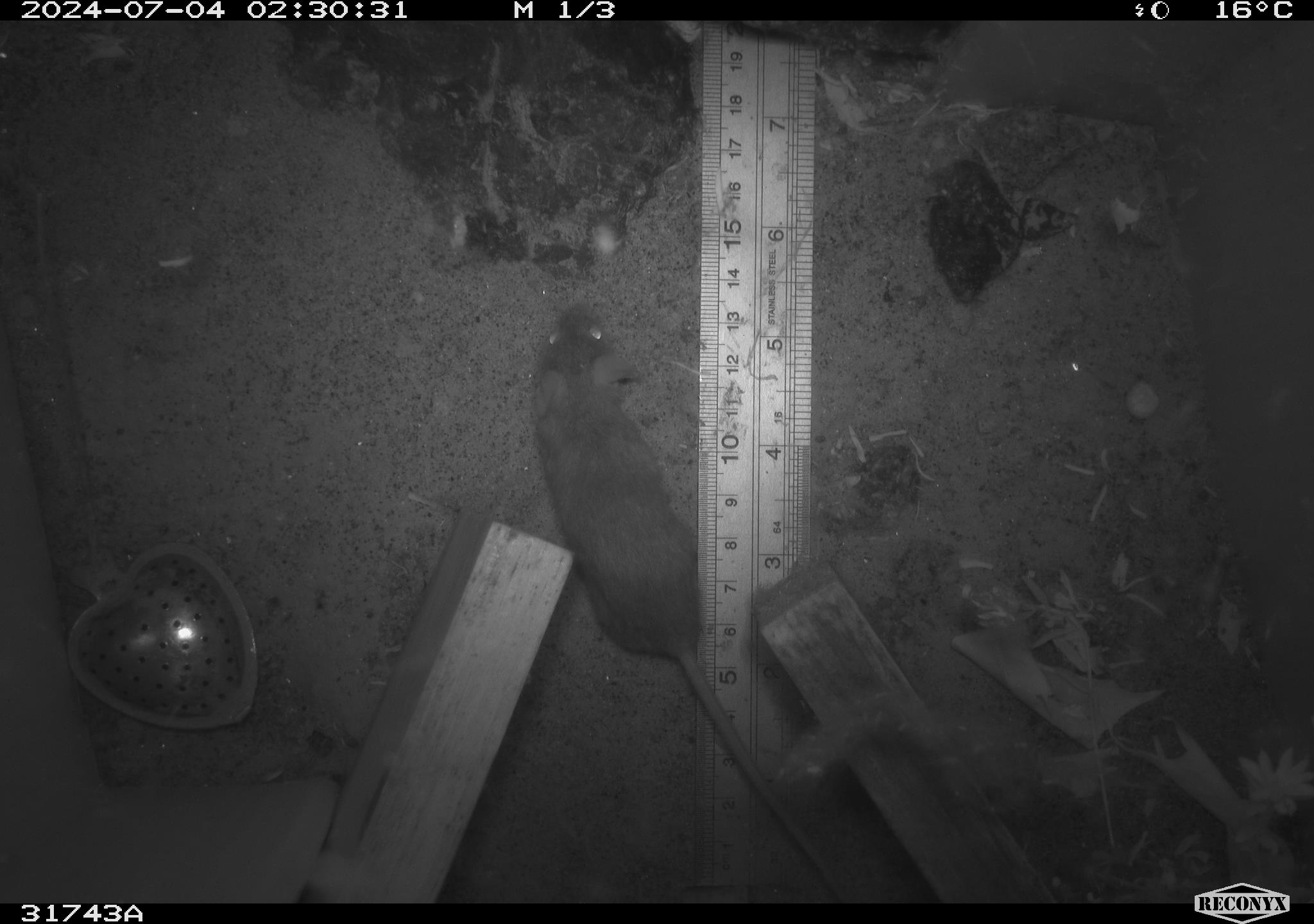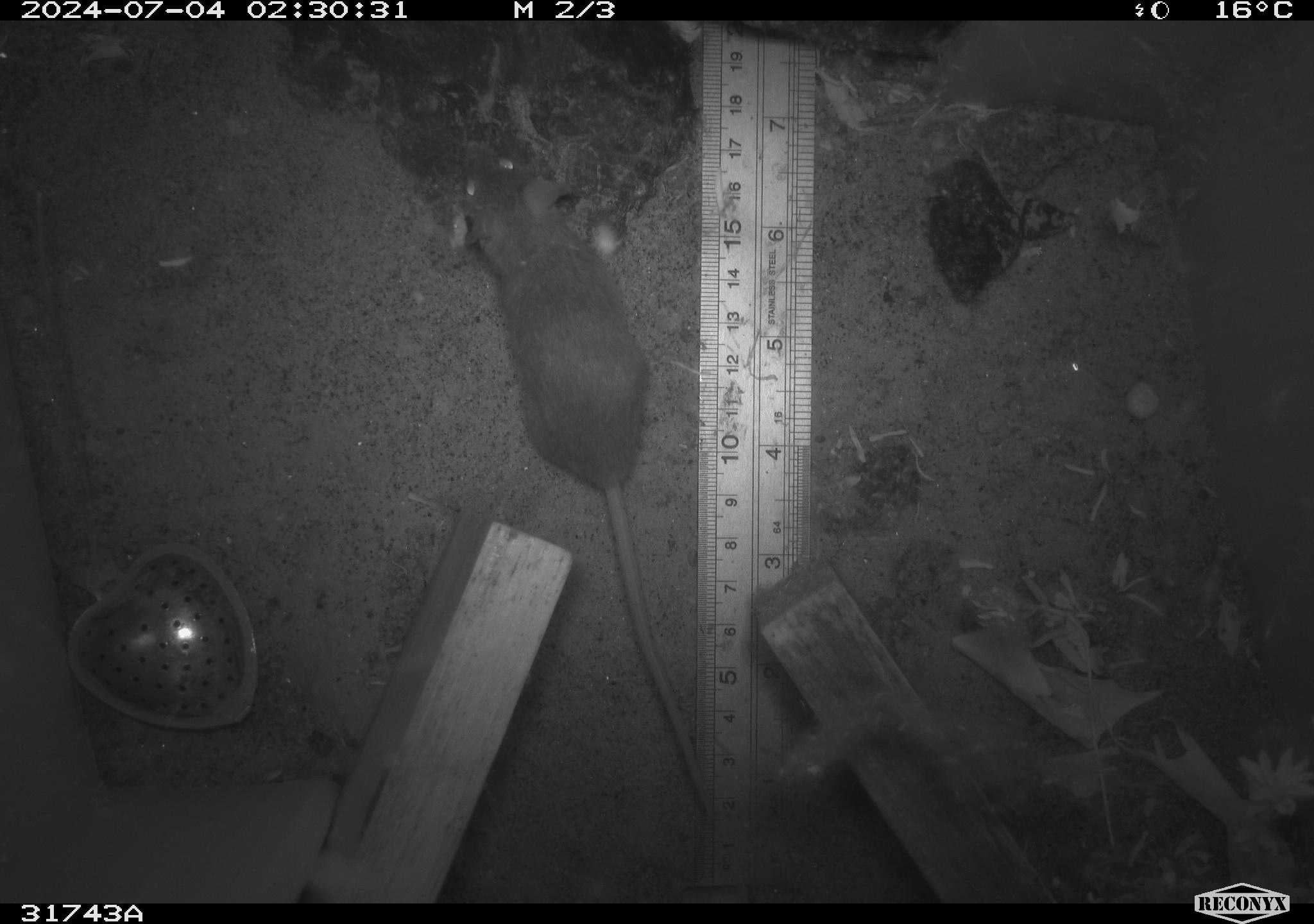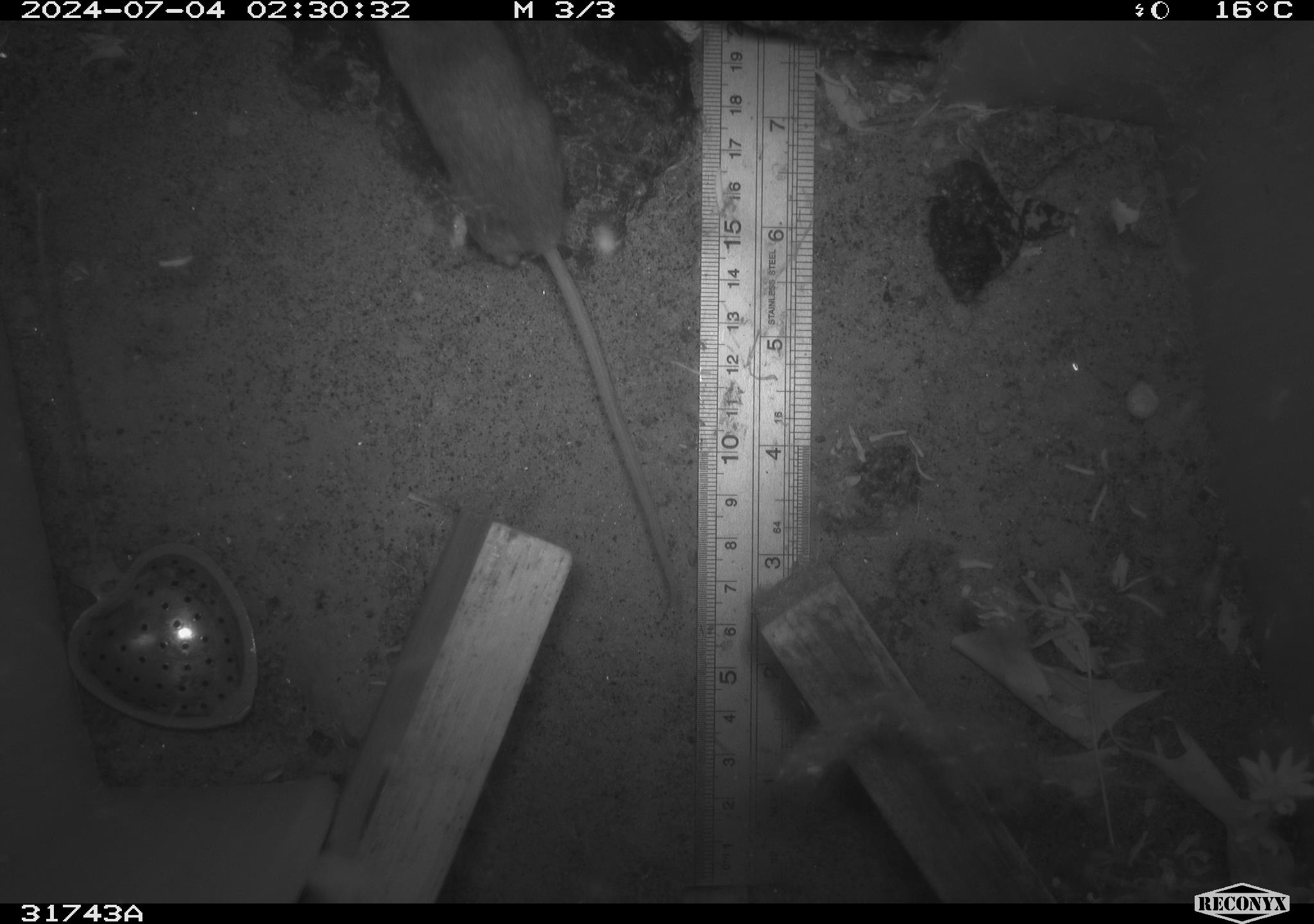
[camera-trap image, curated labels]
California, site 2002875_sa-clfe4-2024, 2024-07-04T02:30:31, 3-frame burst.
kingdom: Animalia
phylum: Chordata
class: Mammalia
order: Rodentia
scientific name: Rodentia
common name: mouse species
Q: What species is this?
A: Mouse species (Rodentia).